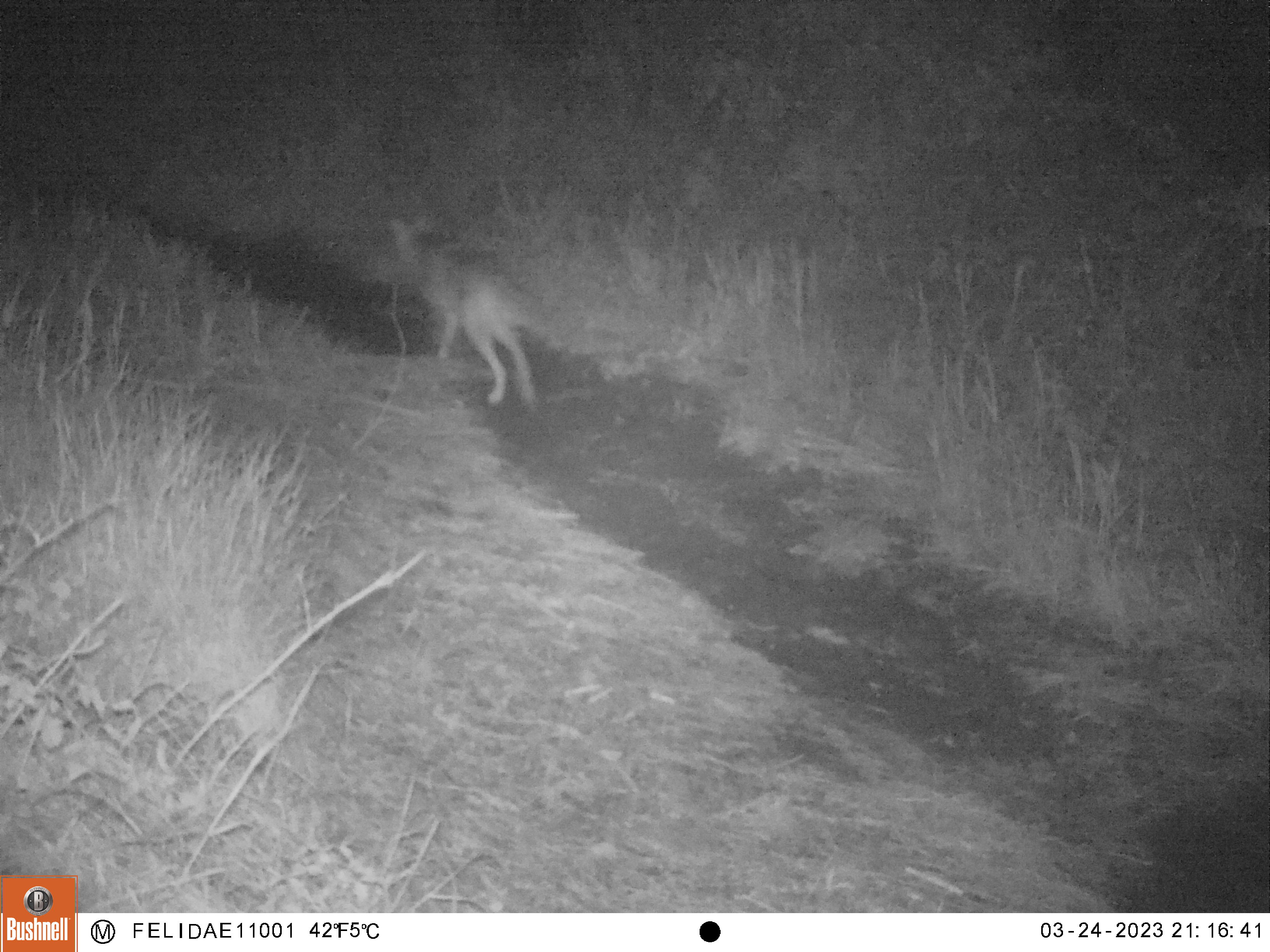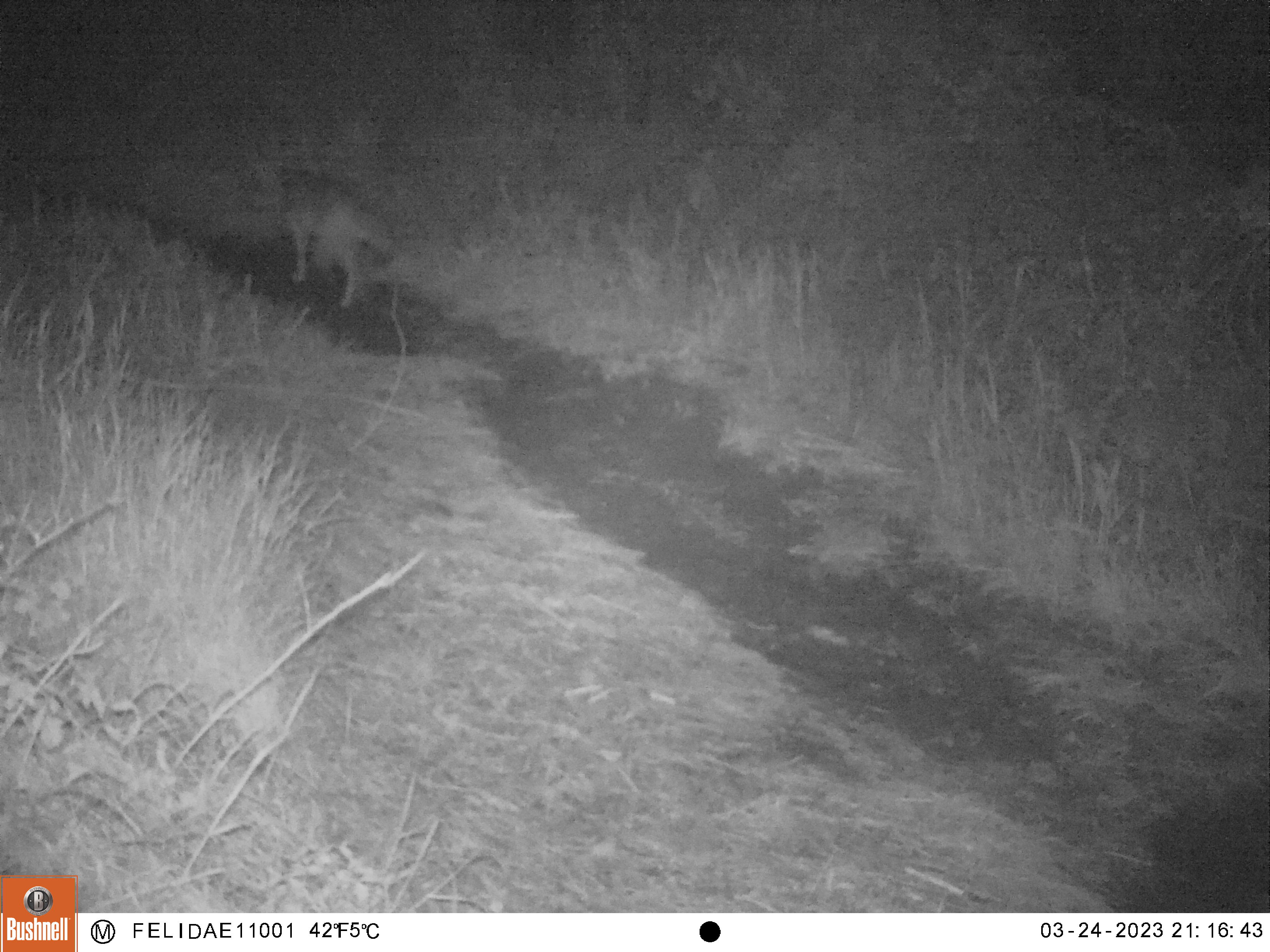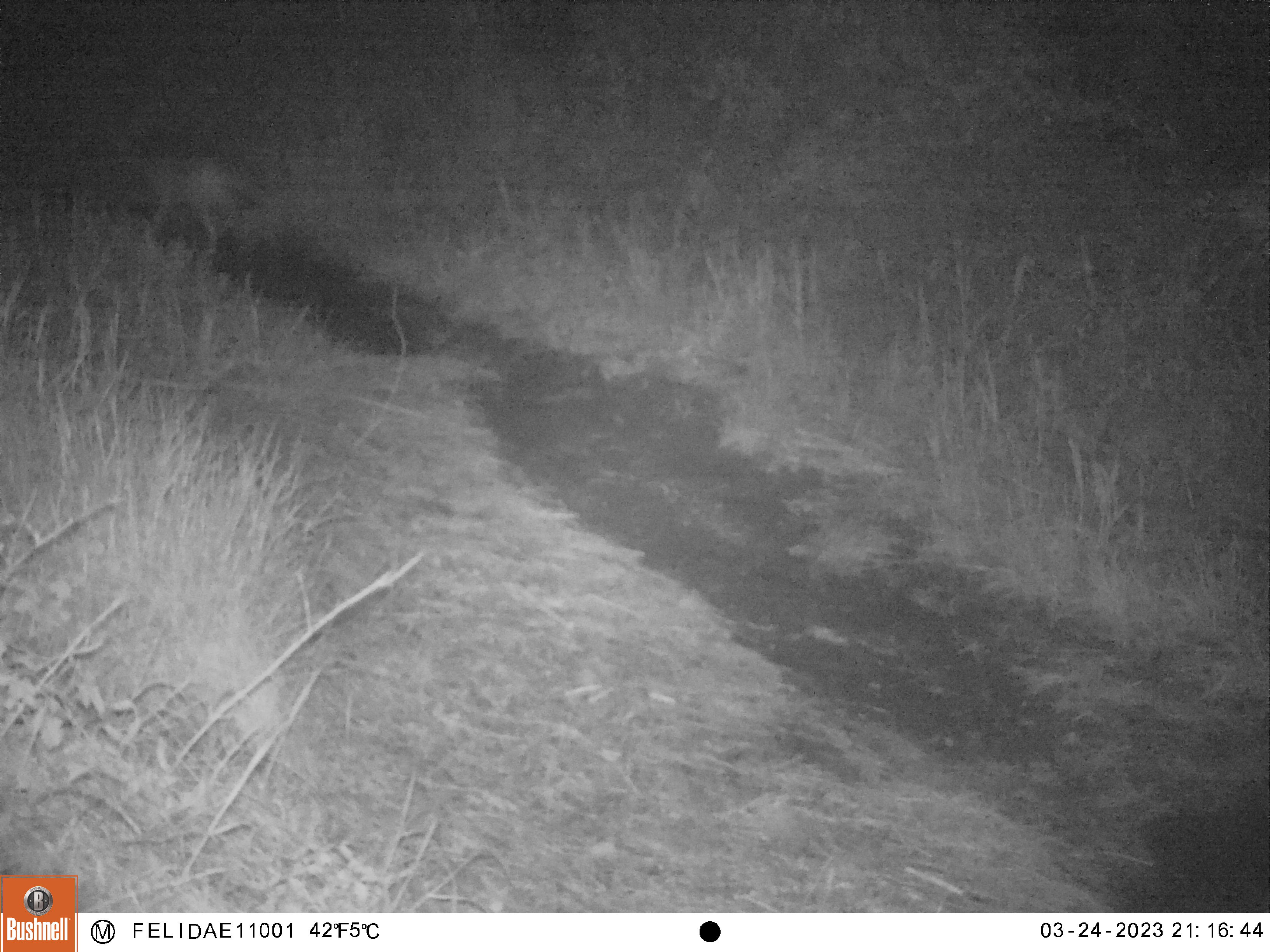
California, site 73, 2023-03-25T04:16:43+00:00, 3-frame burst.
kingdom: Animalia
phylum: Chordata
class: Mammalia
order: Carnivora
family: Canidae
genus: Canis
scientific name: Canis latrans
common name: coyote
Coyote (Canis latrans).